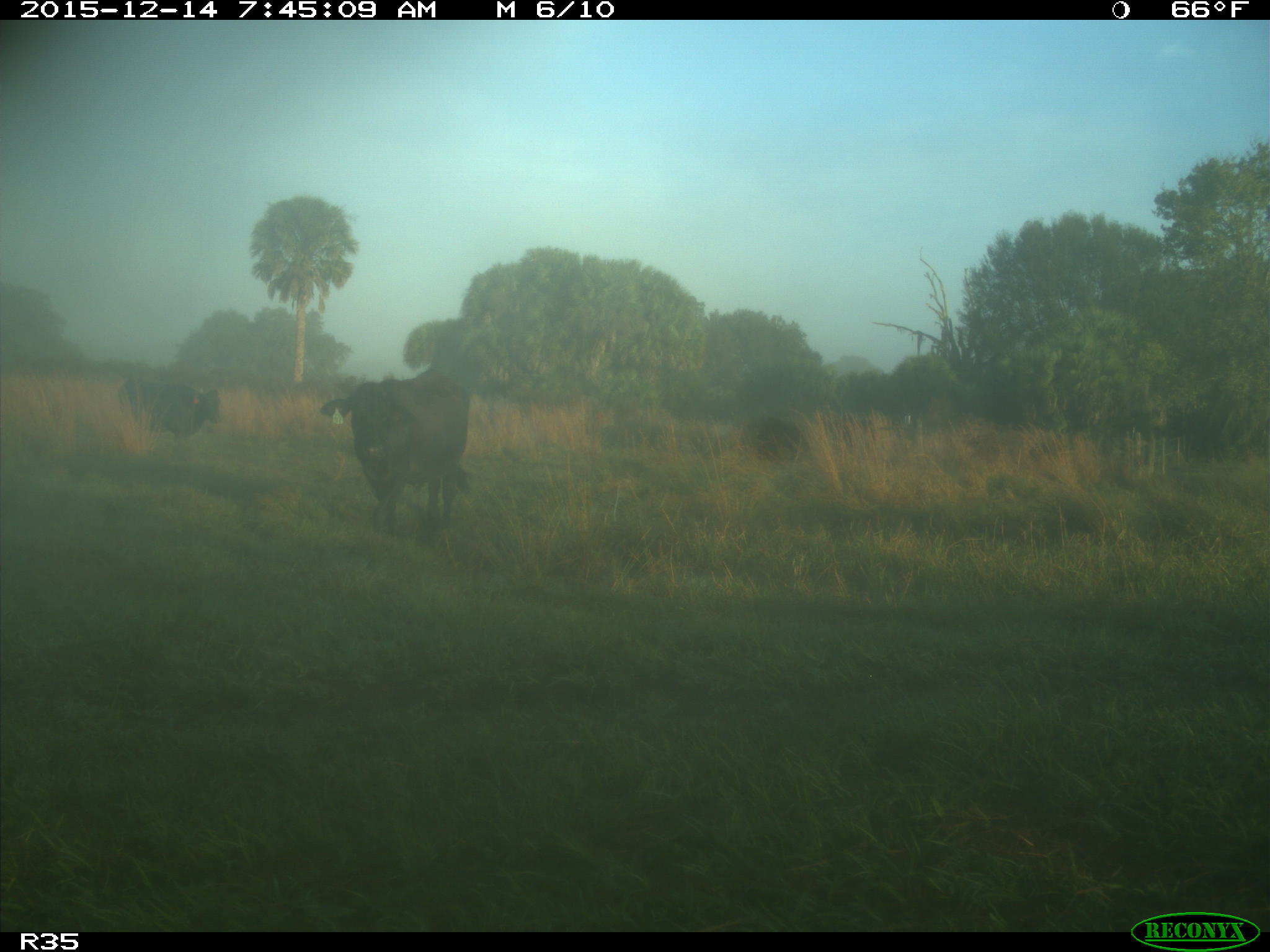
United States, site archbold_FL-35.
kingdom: Animalia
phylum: Chordata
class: Mammalia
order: Artiodactyla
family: Bovidae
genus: Bos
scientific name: Bos taurus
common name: domestic cow